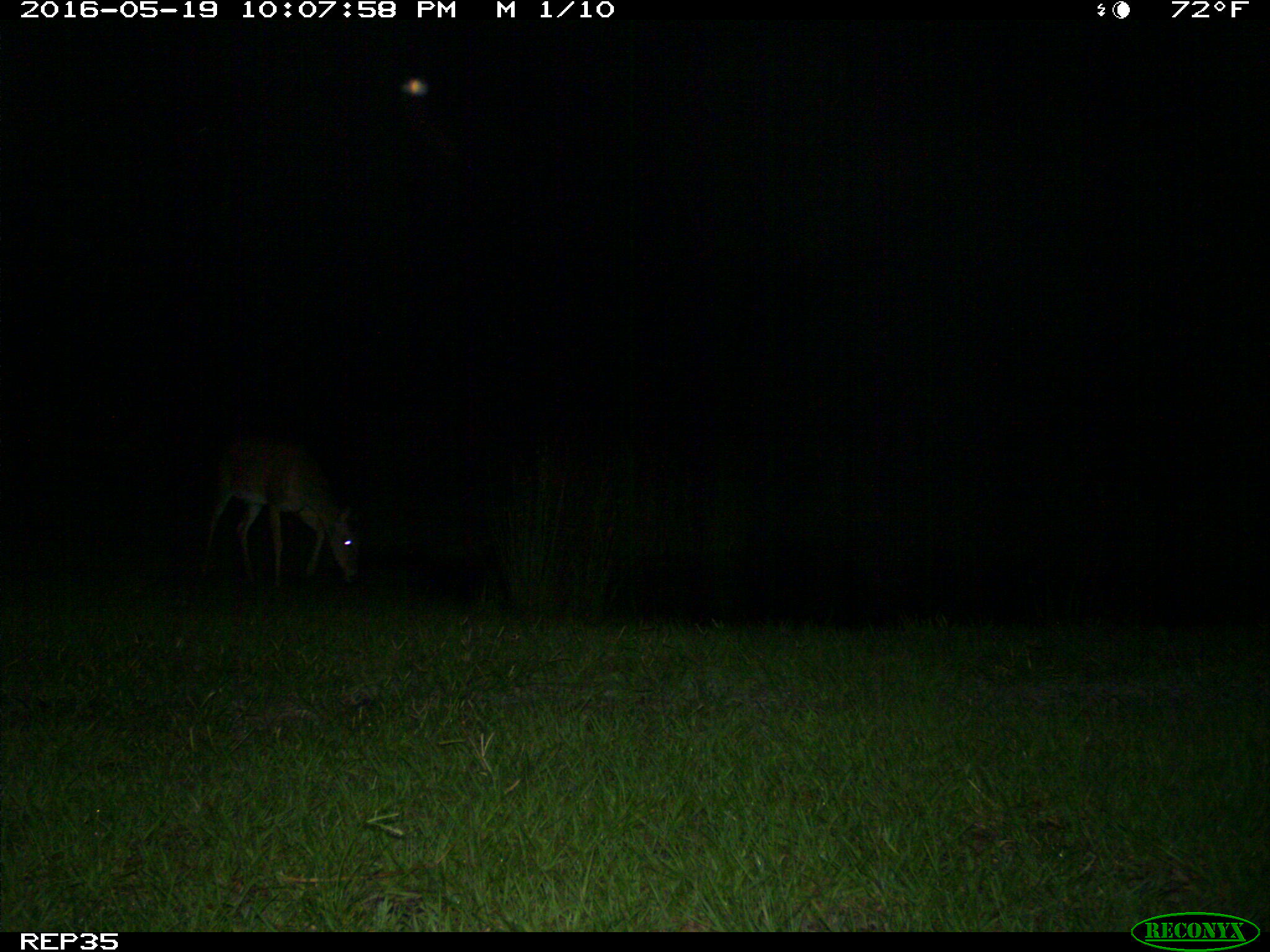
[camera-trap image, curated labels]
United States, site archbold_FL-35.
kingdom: Animalia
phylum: Chordata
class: Mammalia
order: Artiodactyla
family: Cervidae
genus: Odocoileus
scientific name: Odocoileus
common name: deer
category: unidentified deer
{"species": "unidentified deer (deer) (Odocoileus)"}